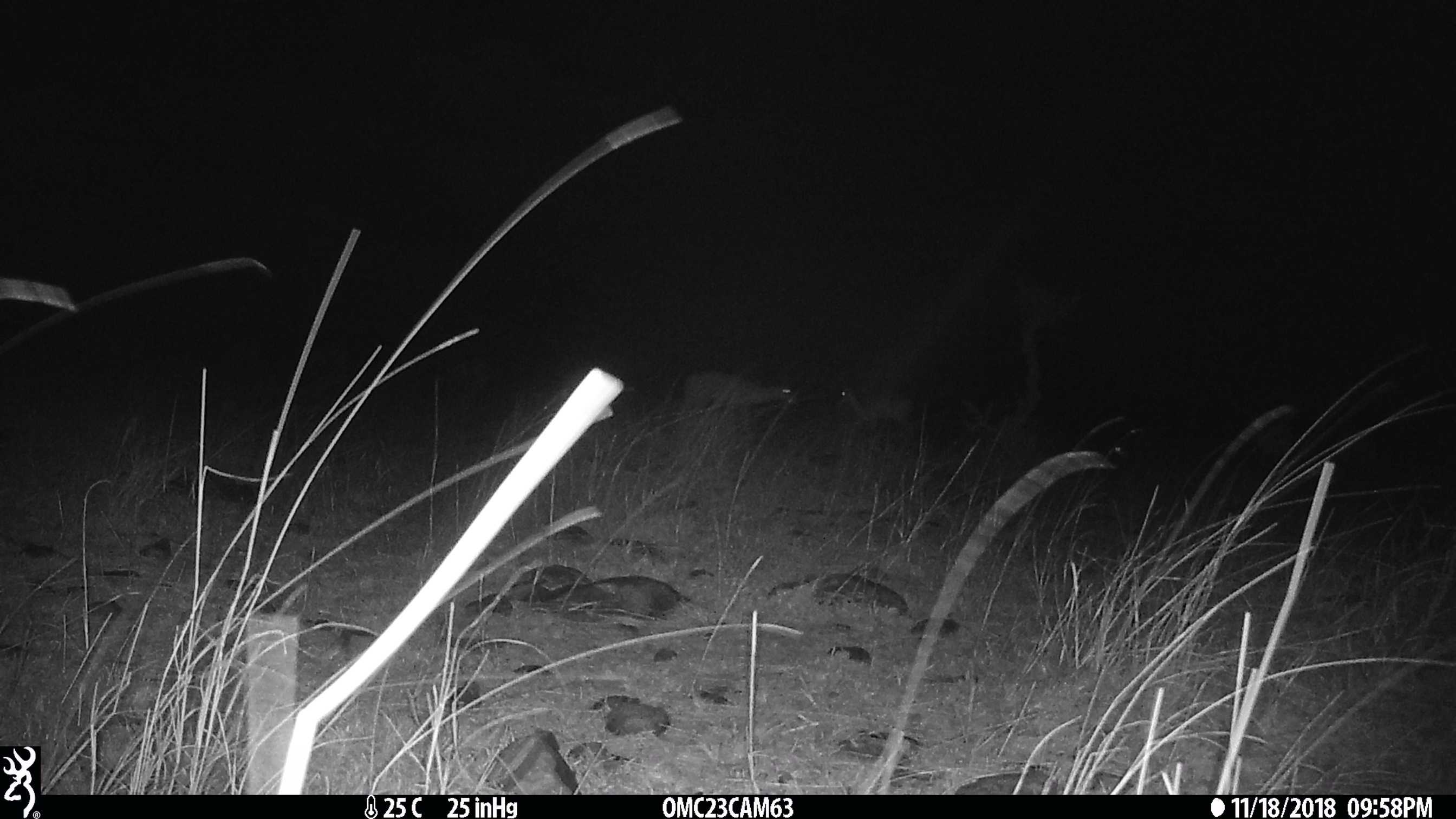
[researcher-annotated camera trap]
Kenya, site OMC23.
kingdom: Animalia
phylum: Chordata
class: Mammalia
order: Artiodactyla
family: Bovidae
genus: Aepyceros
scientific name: Aepyceros melampus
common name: impala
Impala (Aepyceros melampus).